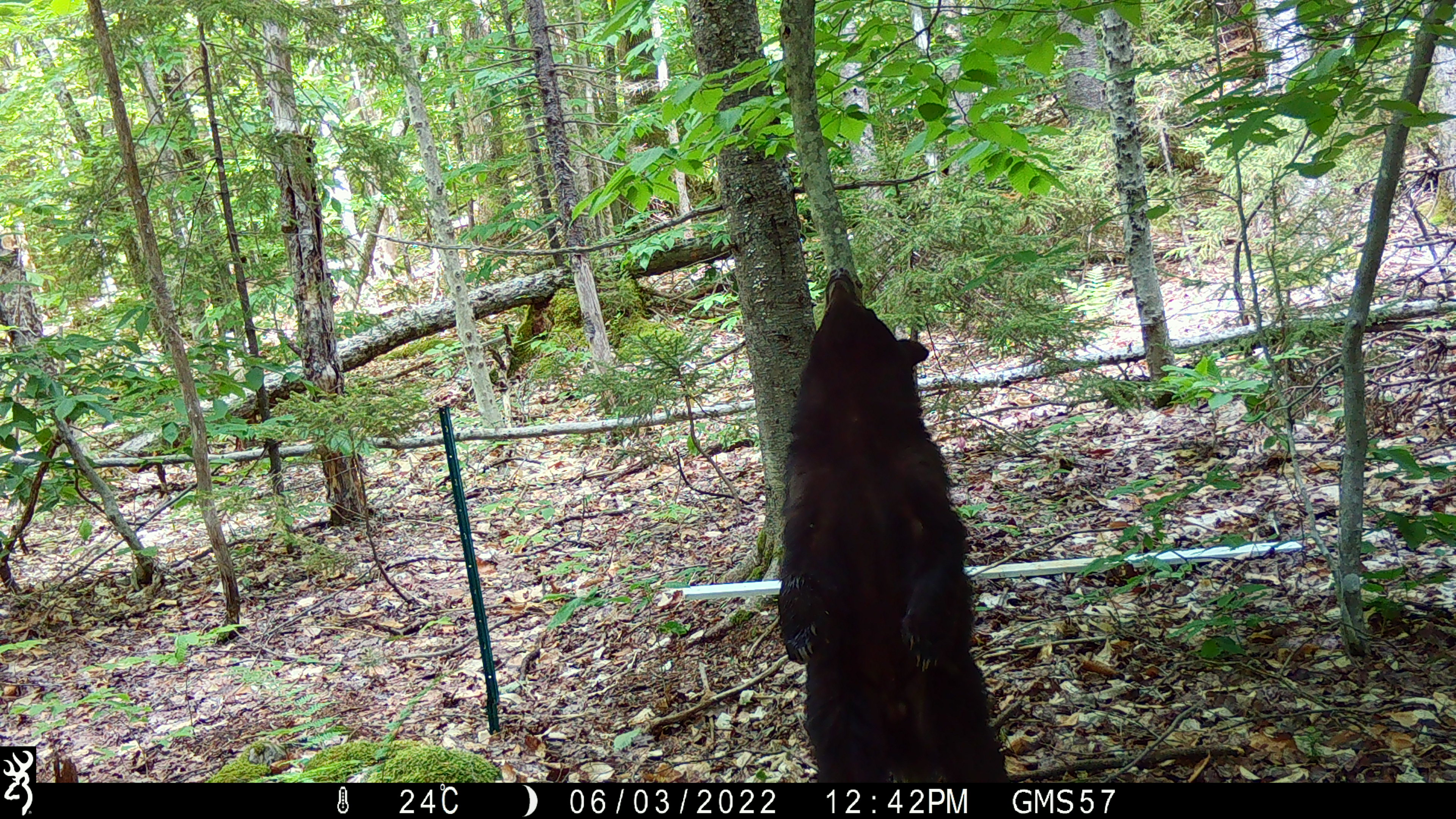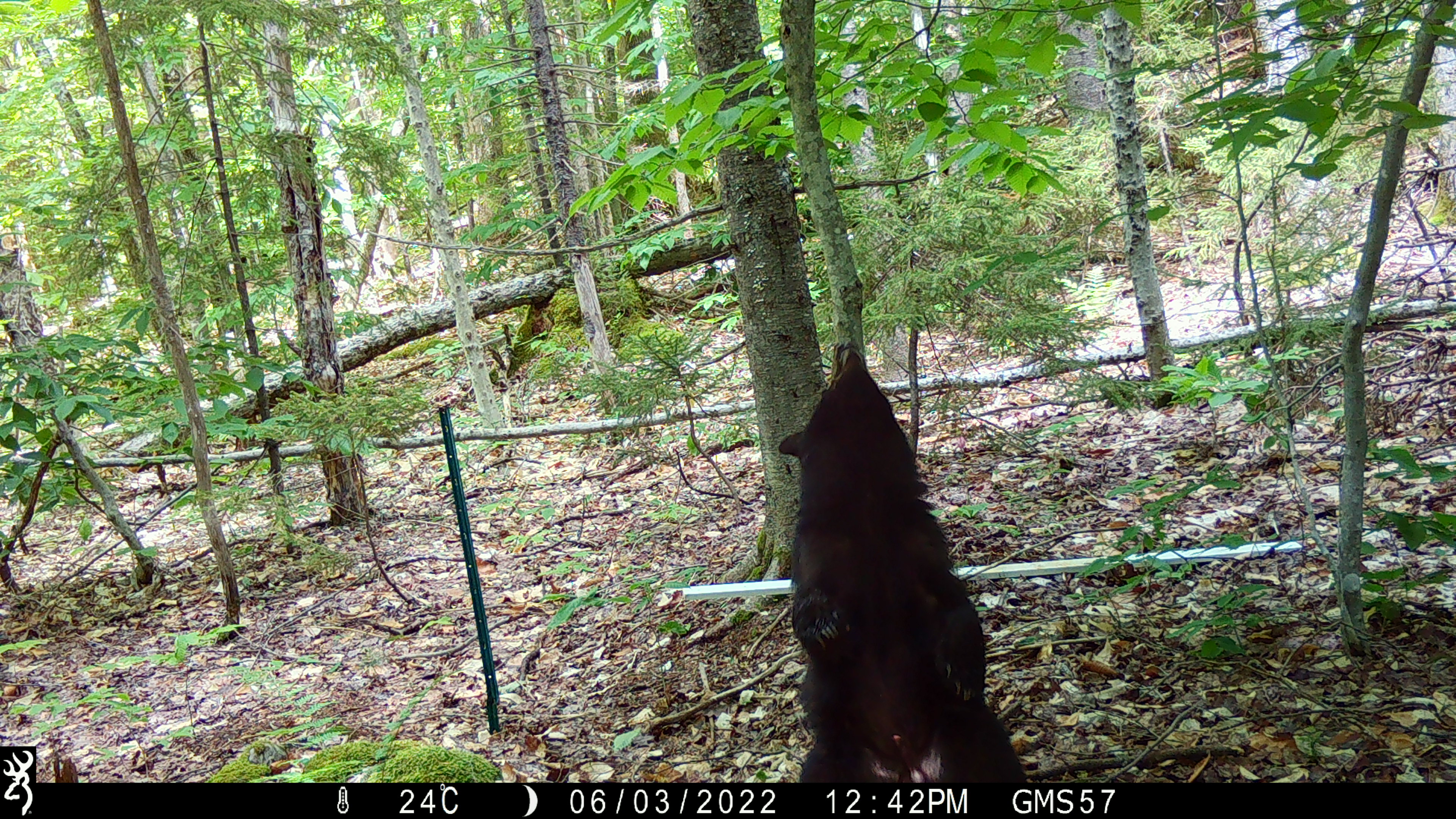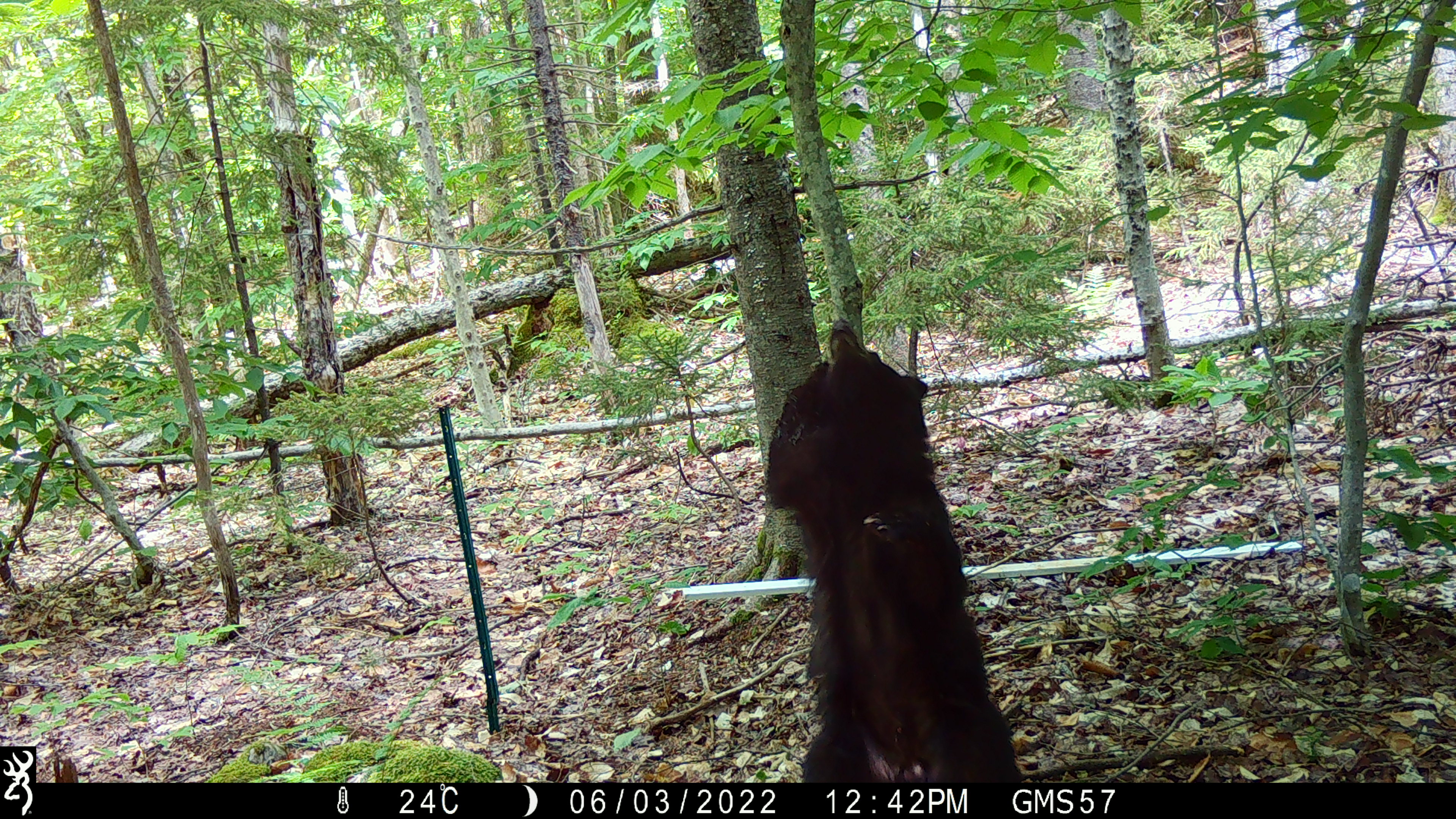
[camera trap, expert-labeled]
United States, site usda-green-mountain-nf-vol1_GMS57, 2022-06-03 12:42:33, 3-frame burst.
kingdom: Animalia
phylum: Chordata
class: Mammalia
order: Carnivora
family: Ursidae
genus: Ursus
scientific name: Ursus americanus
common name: black bear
Black bear (Ursus americanus).